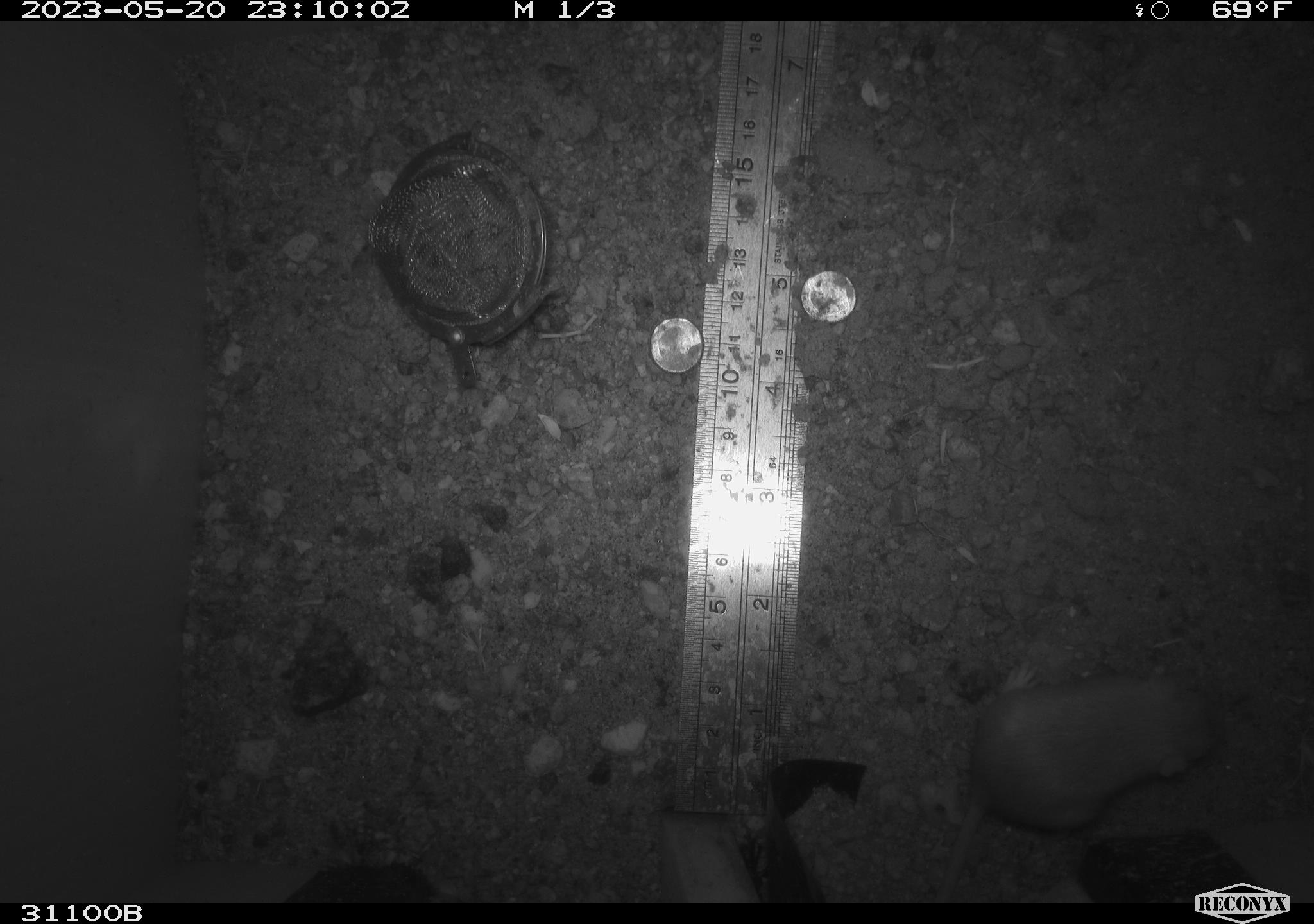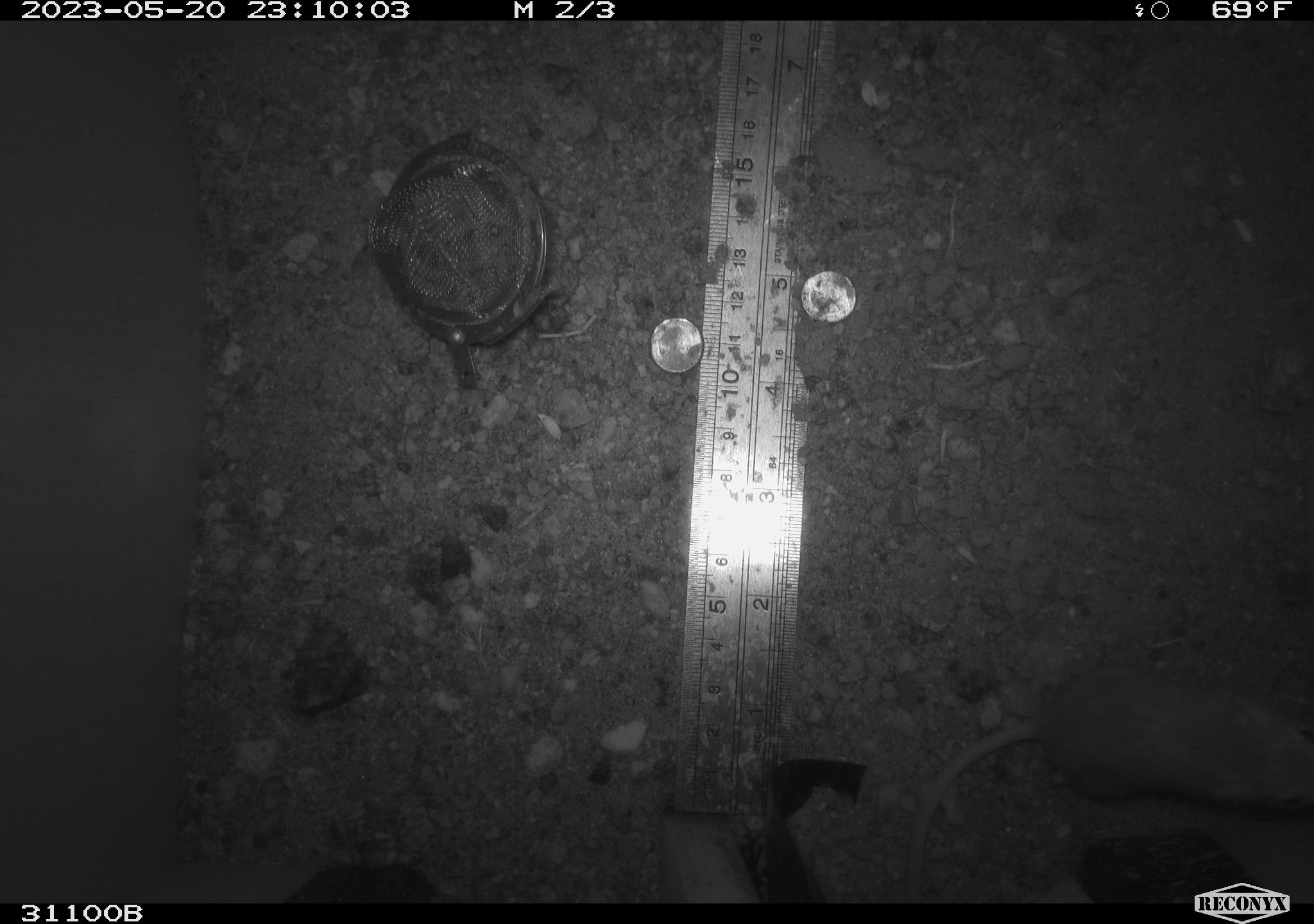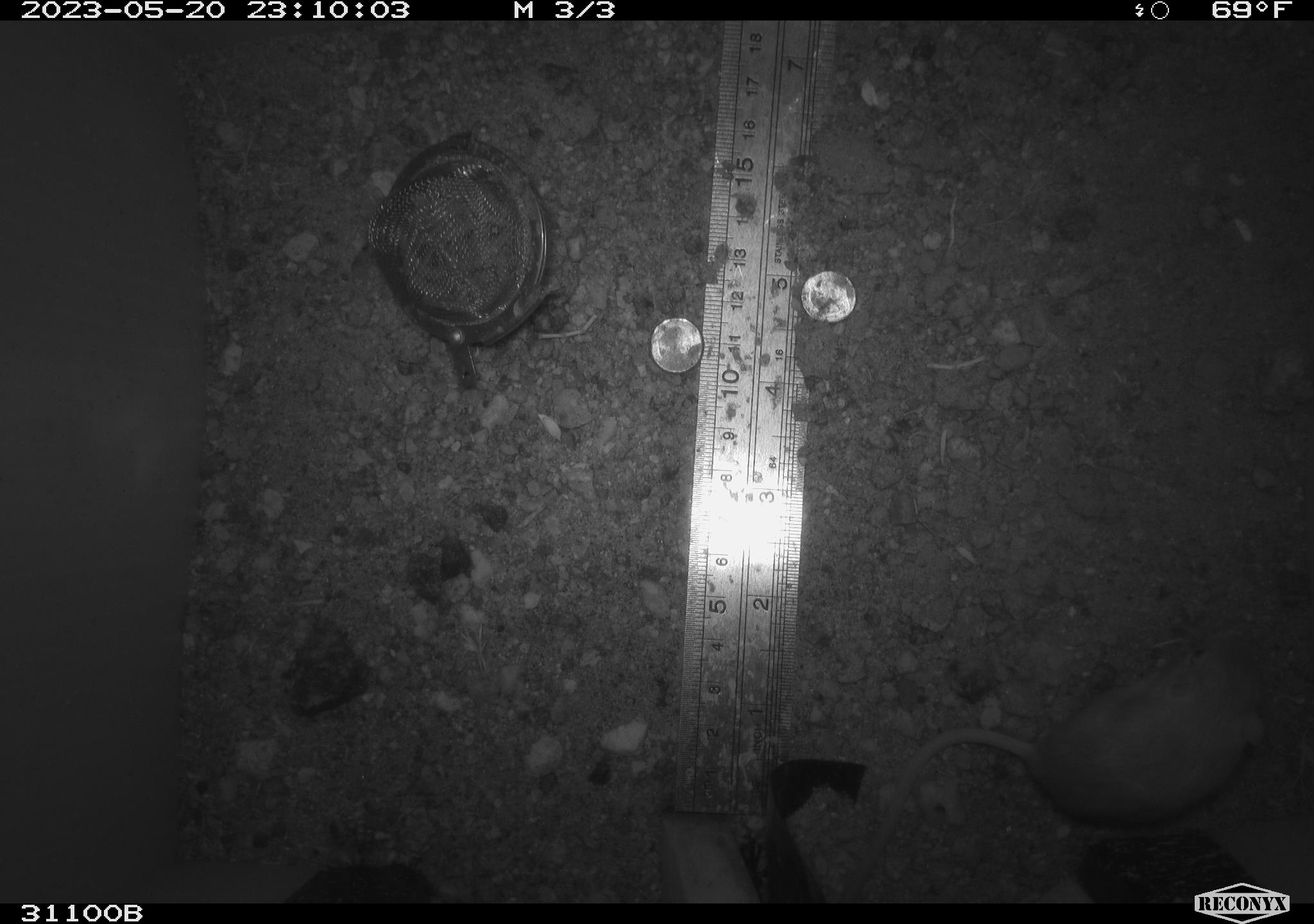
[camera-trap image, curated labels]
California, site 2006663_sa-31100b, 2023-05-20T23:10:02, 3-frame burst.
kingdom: Animalia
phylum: Chordata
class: Mammalia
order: Rodentia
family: Heteromyidae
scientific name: Heteromyidae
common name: kangaroo rats and pocket mice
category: heteromyidae family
Heteromyidae family (kangaroo rats and pocket mice) (Heteromyidae).